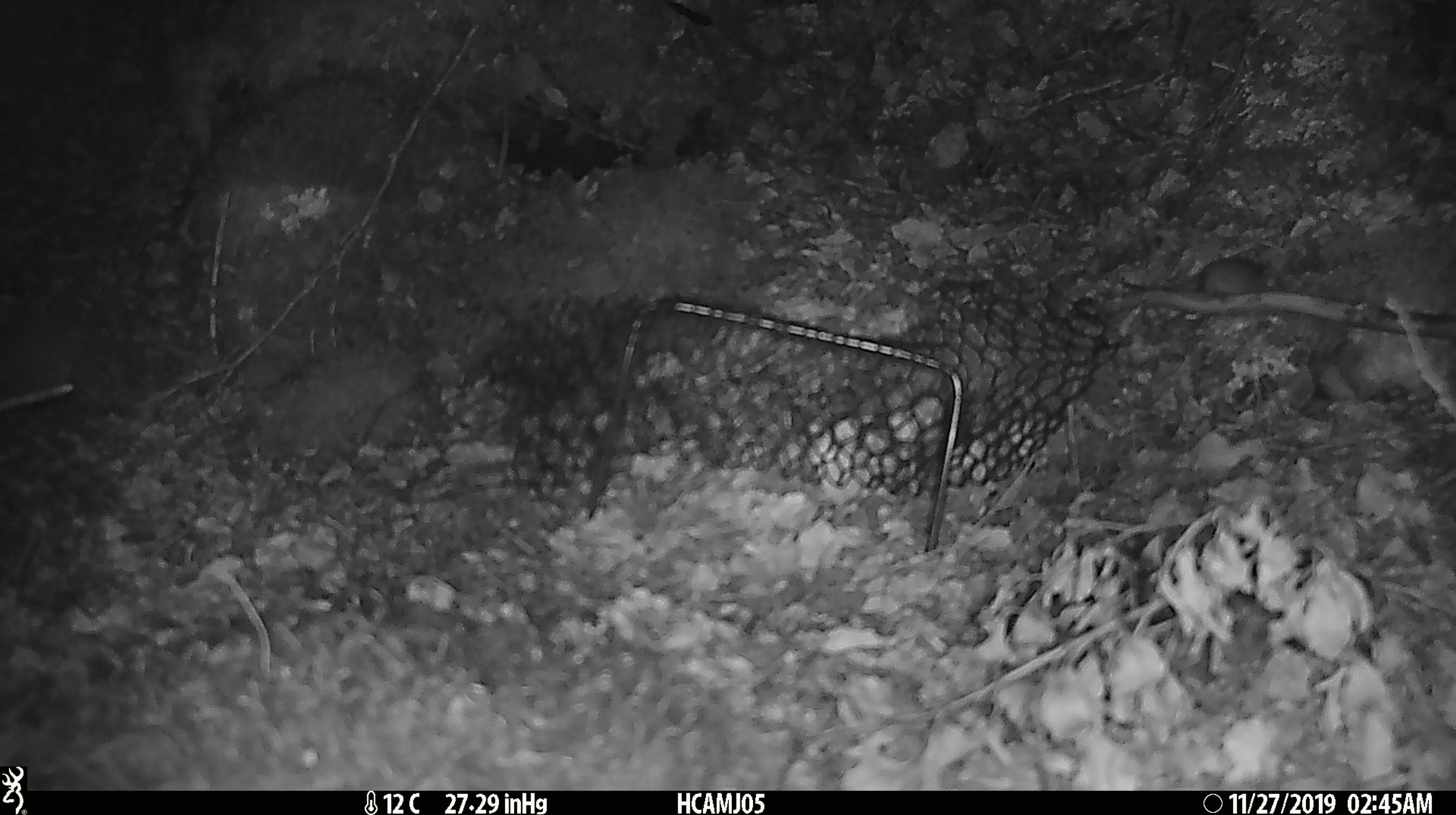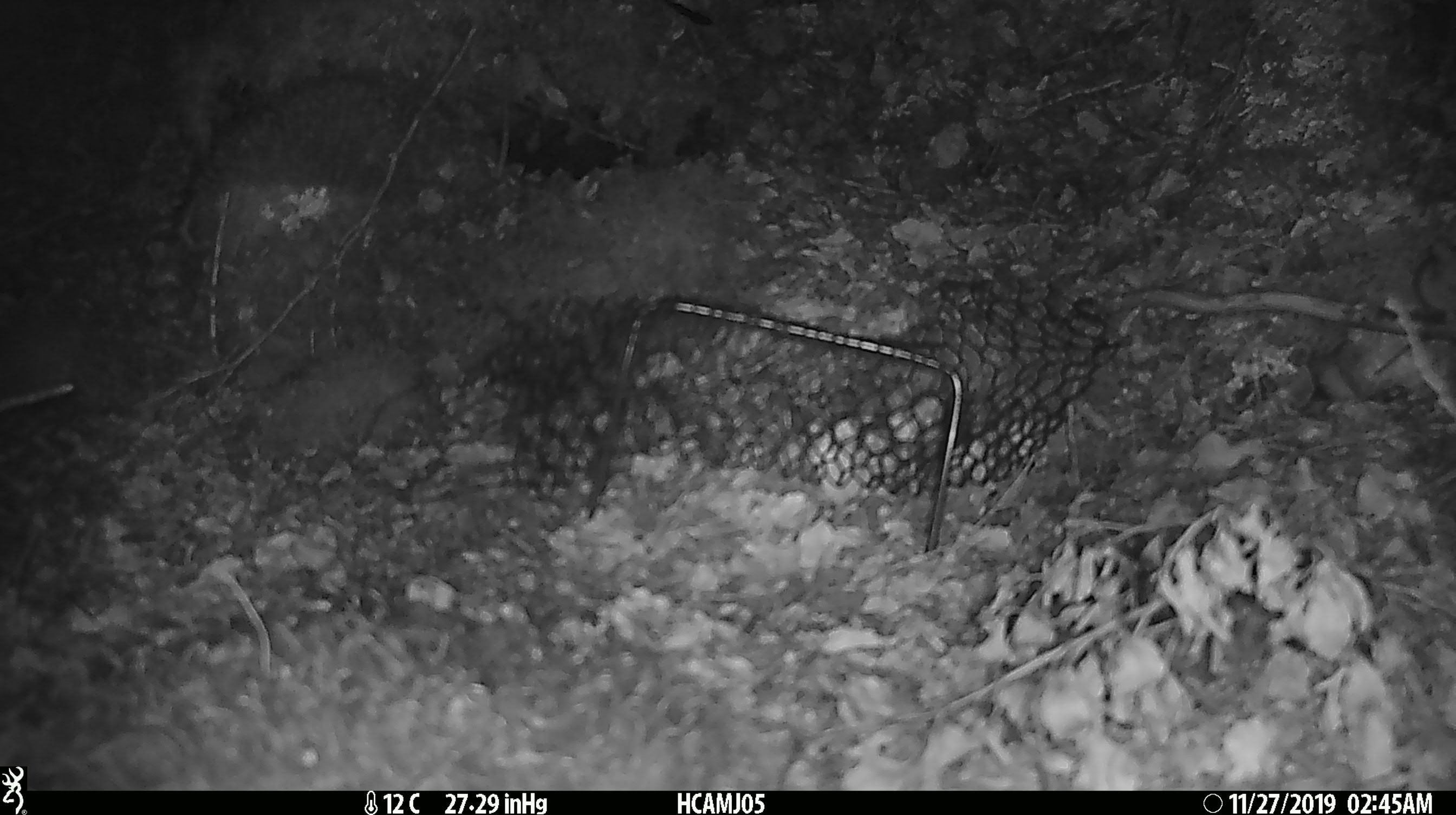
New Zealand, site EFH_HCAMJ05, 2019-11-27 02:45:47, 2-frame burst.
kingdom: Animalia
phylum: Chordata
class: Mammalia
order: Rodentia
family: Muridae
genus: Mus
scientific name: Mus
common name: mouse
Mouse (Mus).